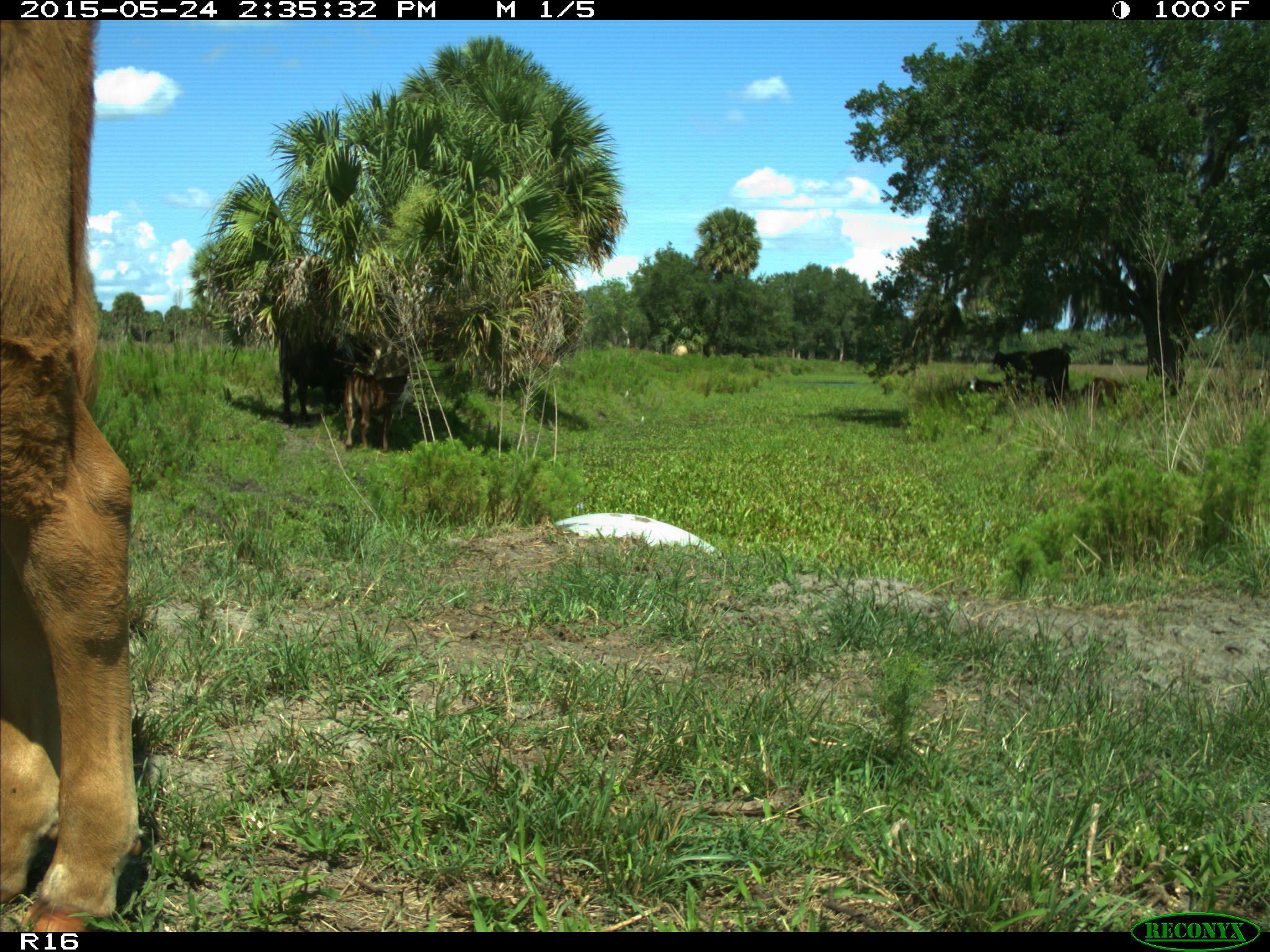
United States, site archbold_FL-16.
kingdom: Animalia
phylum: Chordata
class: Mammalia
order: Artiodactyla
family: Bovidae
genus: Bos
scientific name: Bos taurus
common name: domestic cow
Bos taurus (domestic cow).